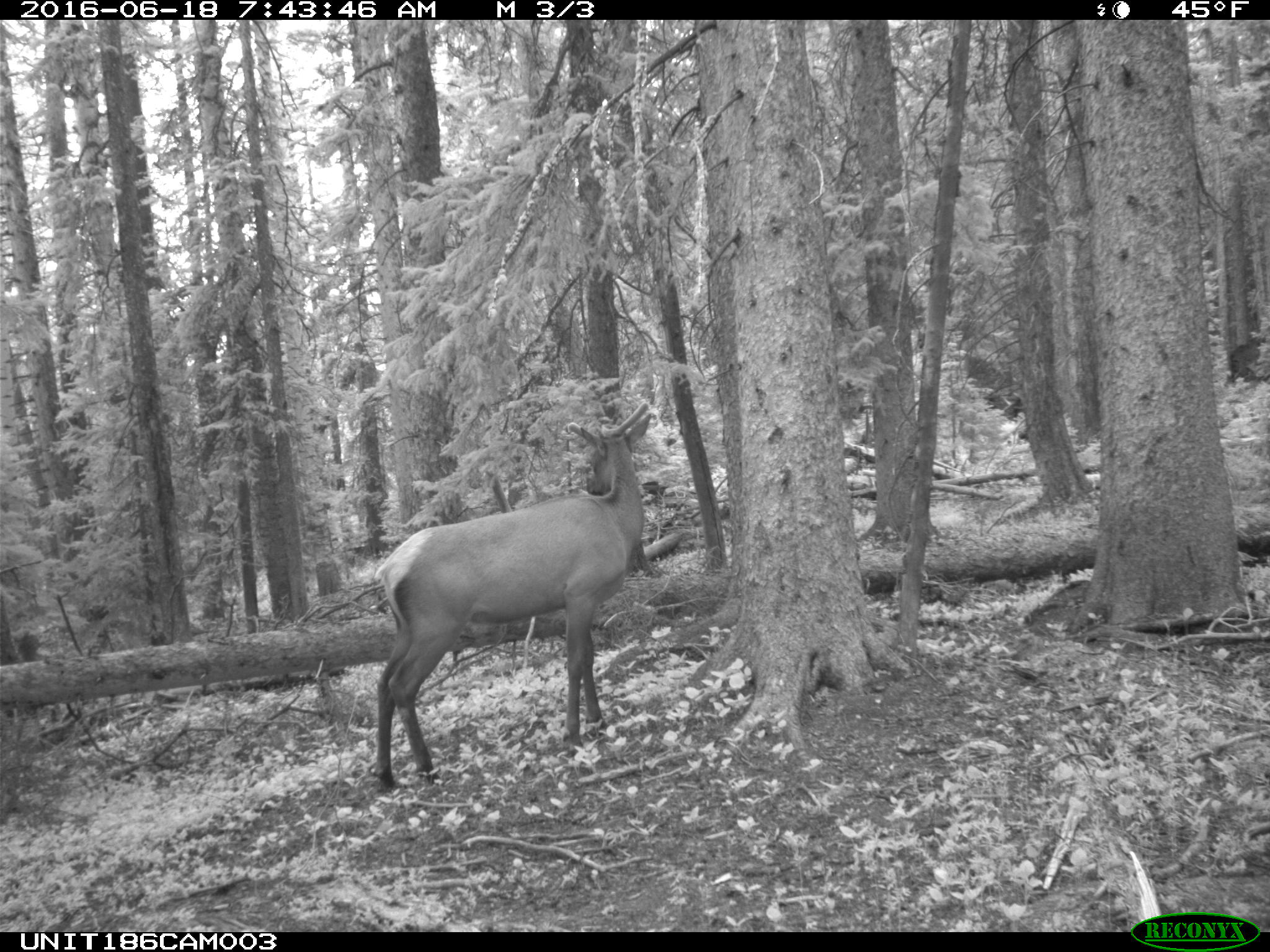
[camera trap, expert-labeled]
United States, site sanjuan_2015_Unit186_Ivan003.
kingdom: Animalia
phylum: Chordata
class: Mammalia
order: Artiodactyla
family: Cervidae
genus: Cervus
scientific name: Cervus elaphus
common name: red deer